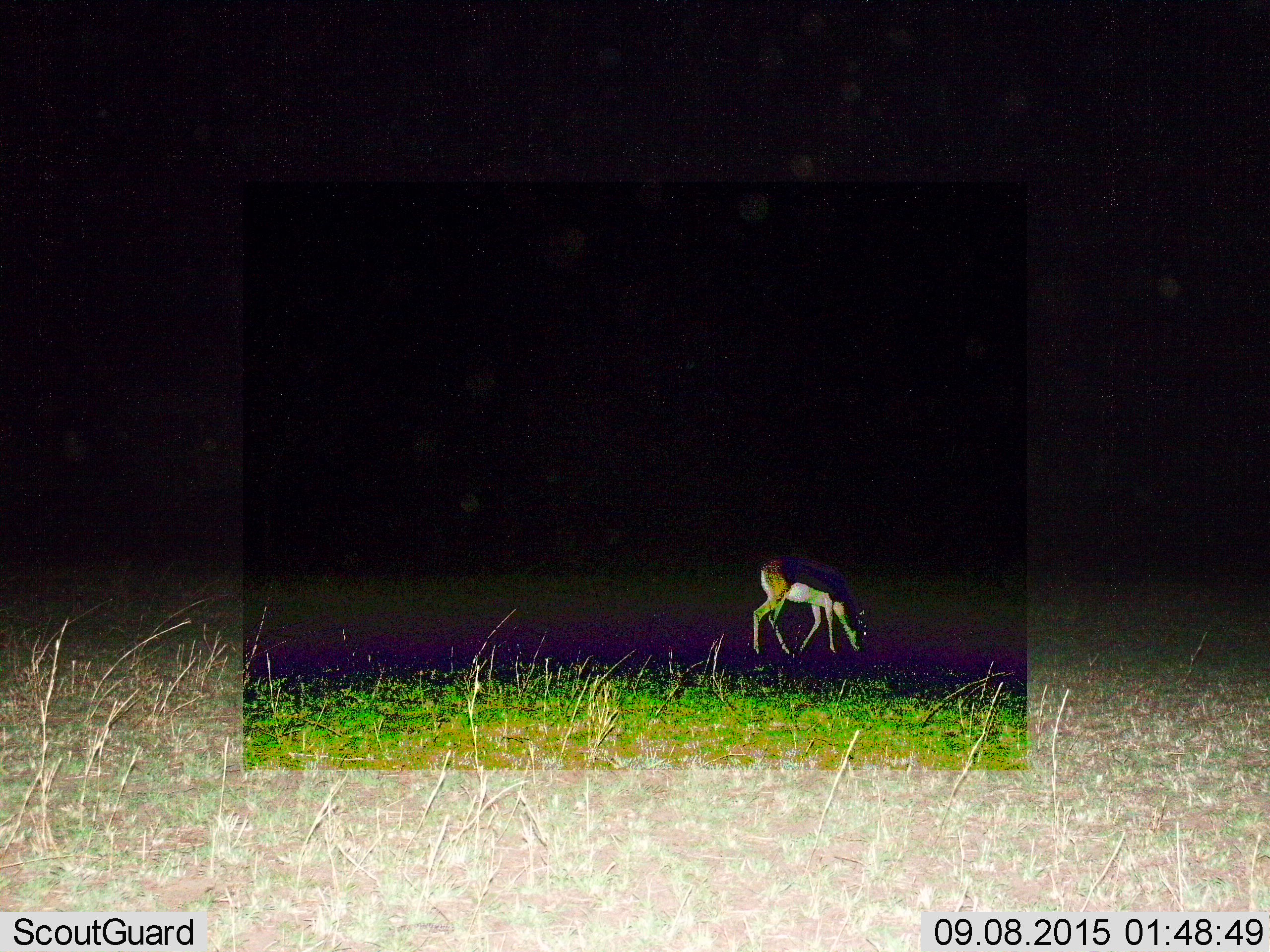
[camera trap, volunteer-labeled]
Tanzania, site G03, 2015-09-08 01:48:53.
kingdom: Animalia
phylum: Chordata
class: Mammalia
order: Artiodactyla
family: Bovidae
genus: Eudorcas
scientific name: Eudorcas thomsonii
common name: thomson's gazelle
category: gazellethomsons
Gazellethomsons (thomson's gazelle) (Eudorcas thomsonii), count 1. Behavior (volunteer vote fractions): standing 23%, resting 8%, moving 0%, interacting 0%. Young present (vote fraction): 0%. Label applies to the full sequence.